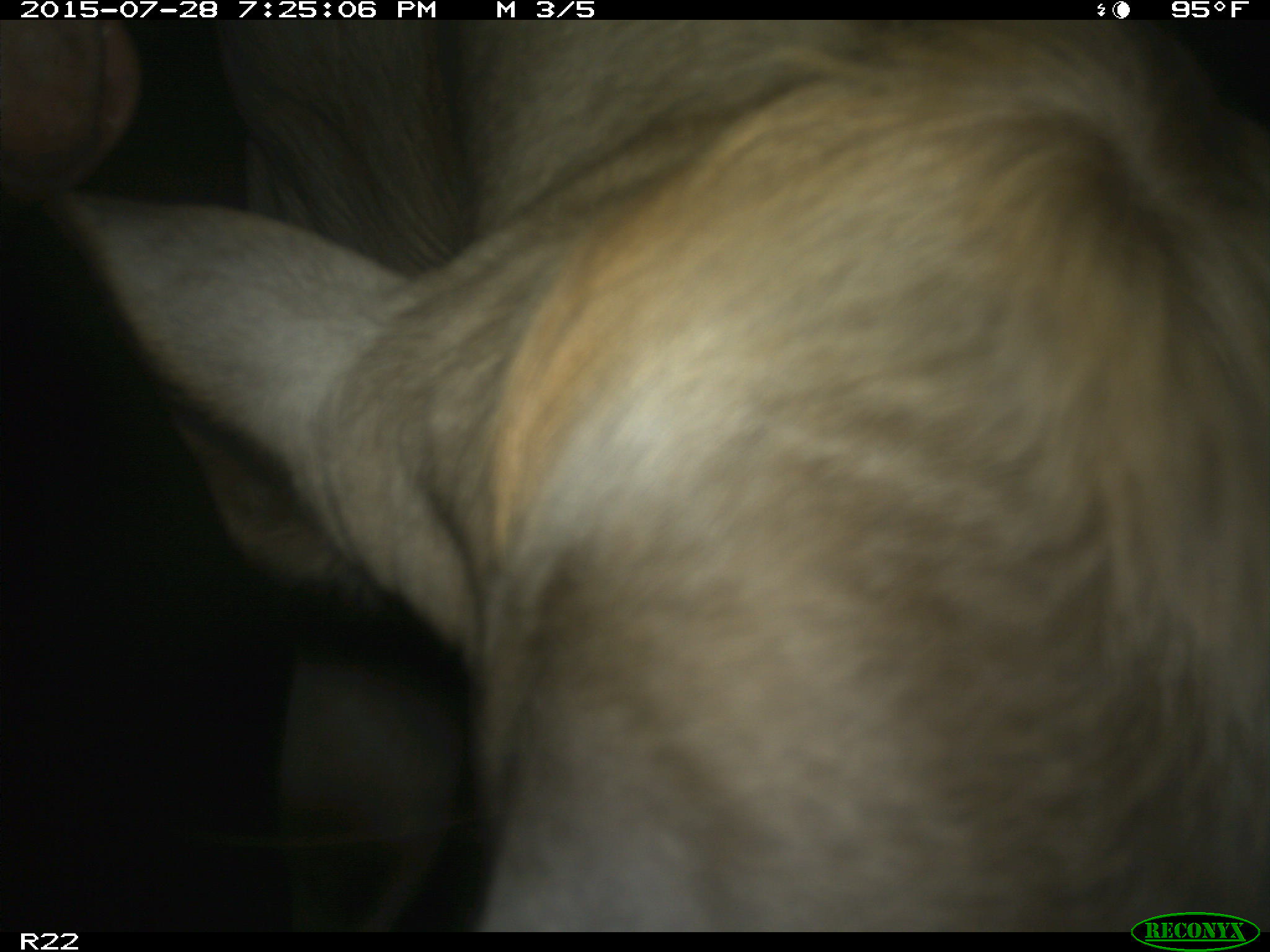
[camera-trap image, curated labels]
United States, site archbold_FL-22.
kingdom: Animalia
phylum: Chordata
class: Mammalia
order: Artiodactyla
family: Bovidae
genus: Bos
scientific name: Bos taurus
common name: domestic cow